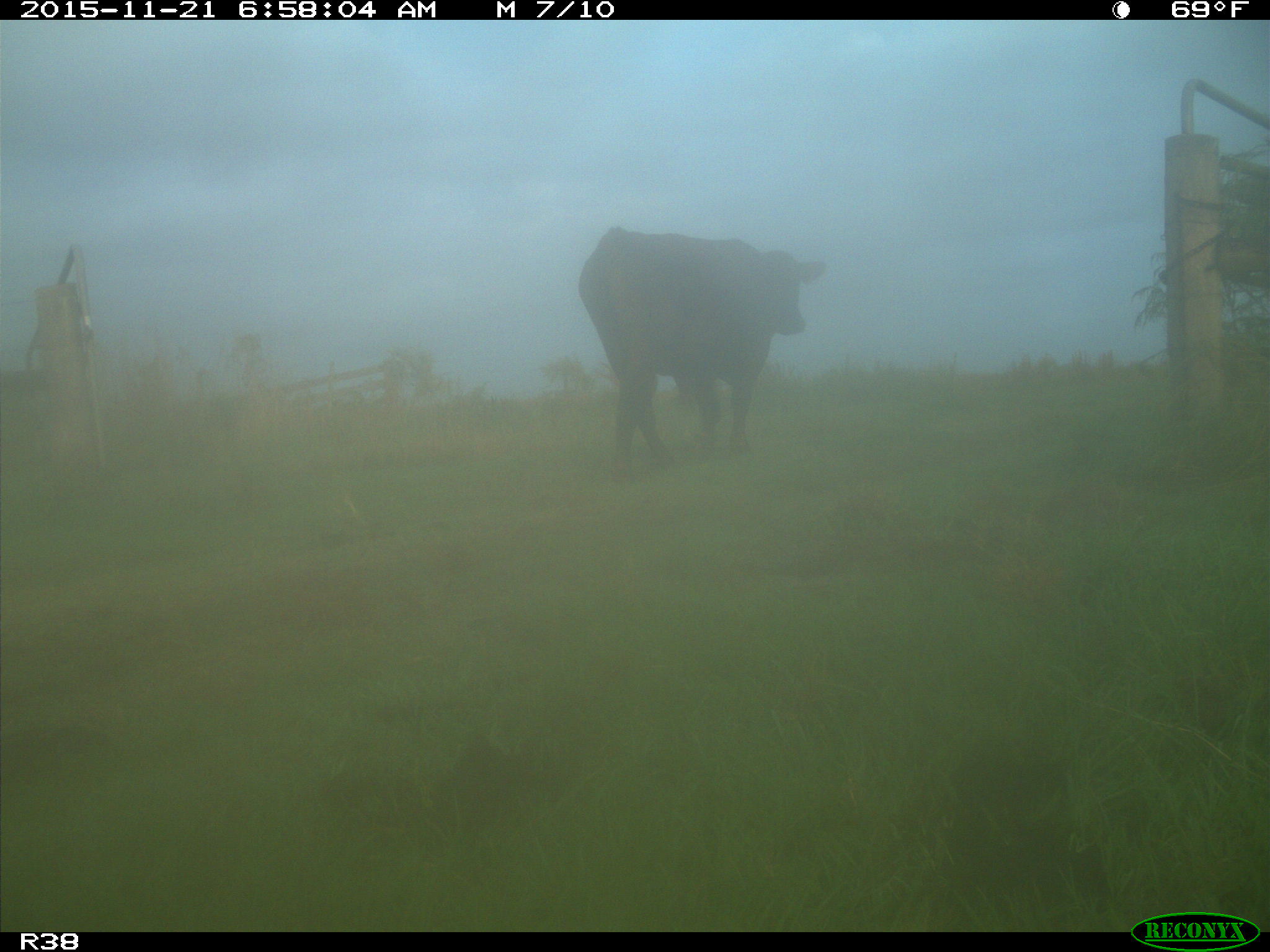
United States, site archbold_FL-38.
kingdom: Animalia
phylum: Chordata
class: Mammalia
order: Artiodactyla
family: Bovidae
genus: Bos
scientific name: Bos taurus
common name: domestic cow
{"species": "Bos taurus (domestic cow)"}